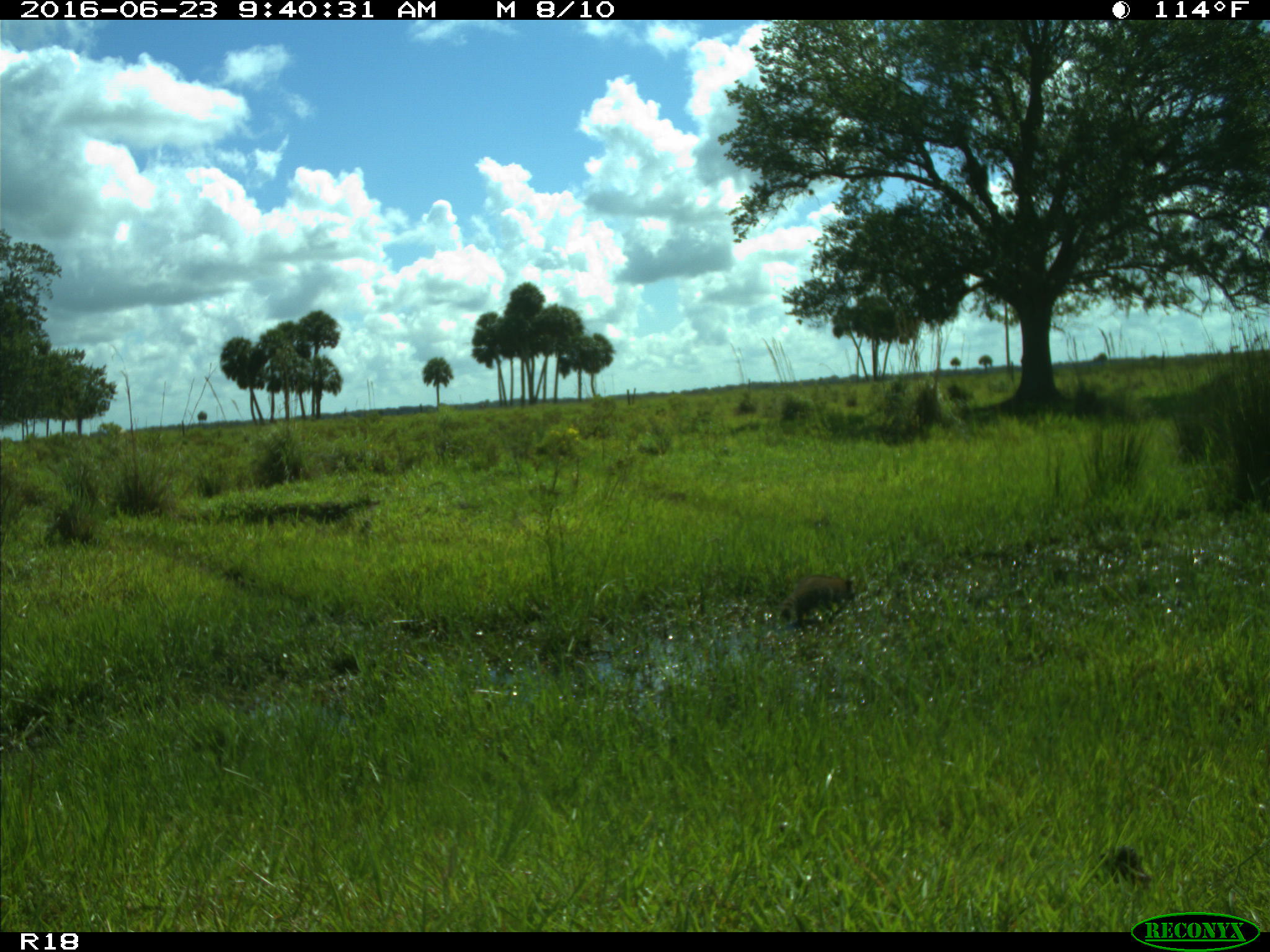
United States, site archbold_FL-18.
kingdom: Animalia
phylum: Chordata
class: Mammalia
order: Carnivora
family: Procyonidae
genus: Procyon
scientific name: Procyon lotor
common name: common raccoon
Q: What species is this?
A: Procyon lotor (common raccoon).